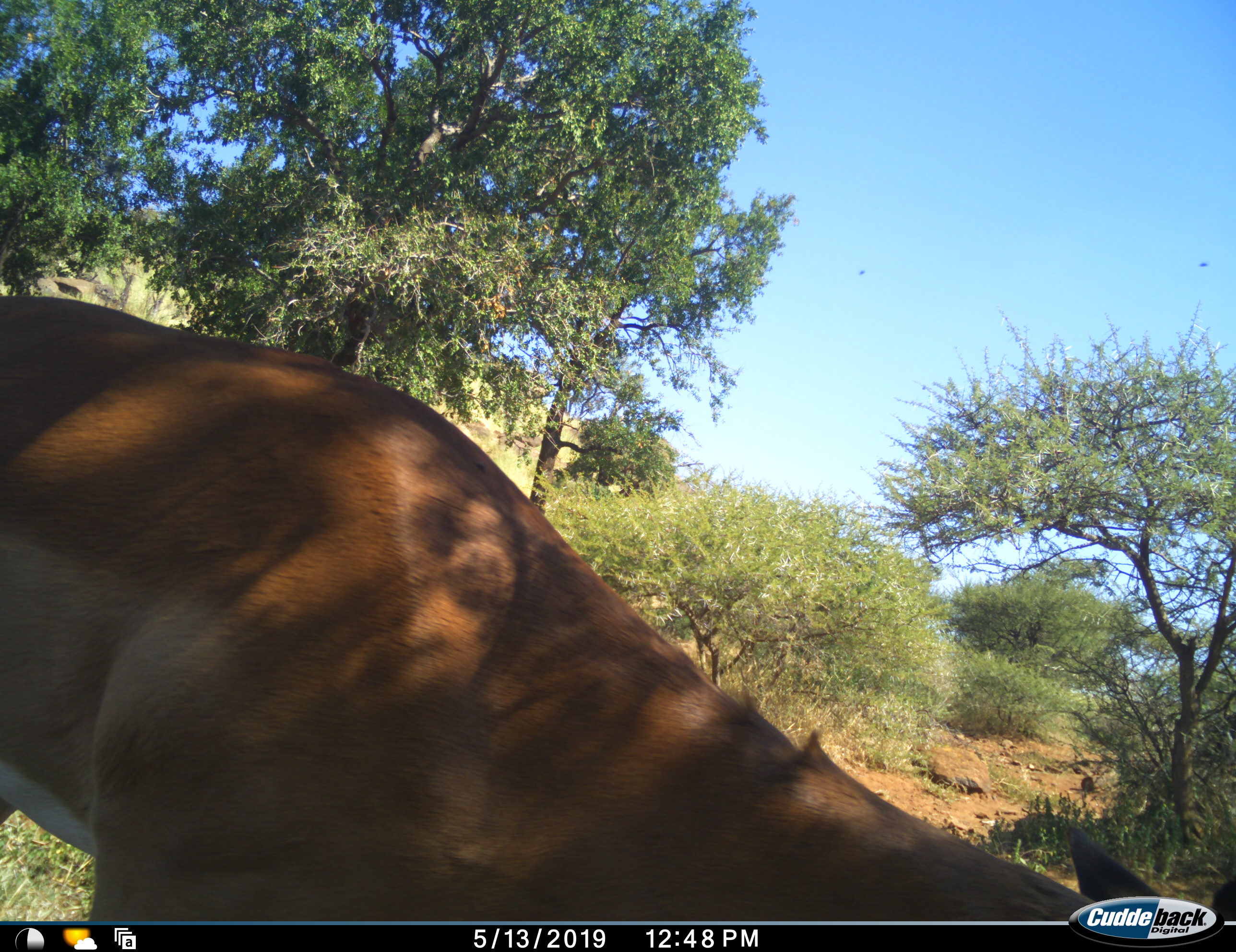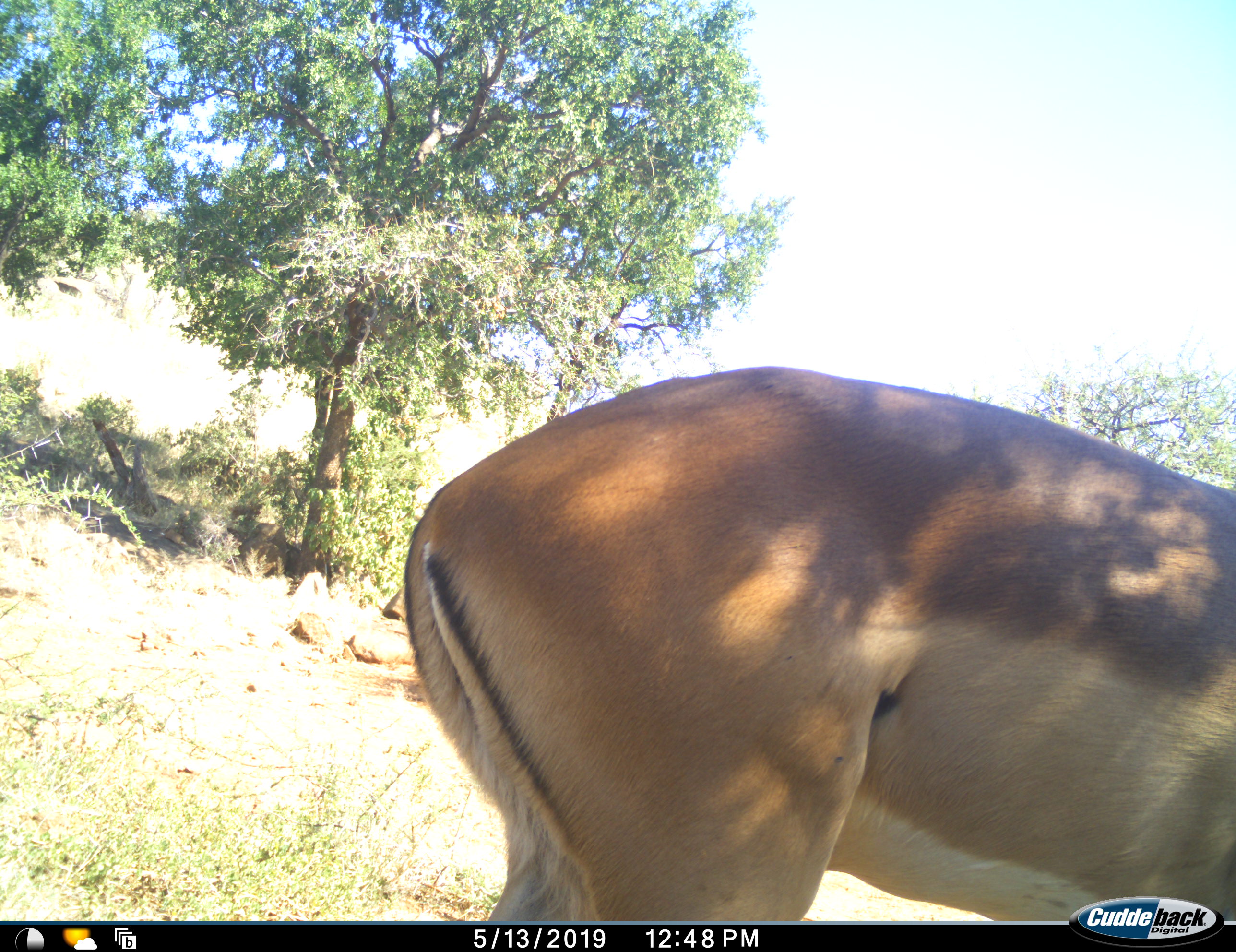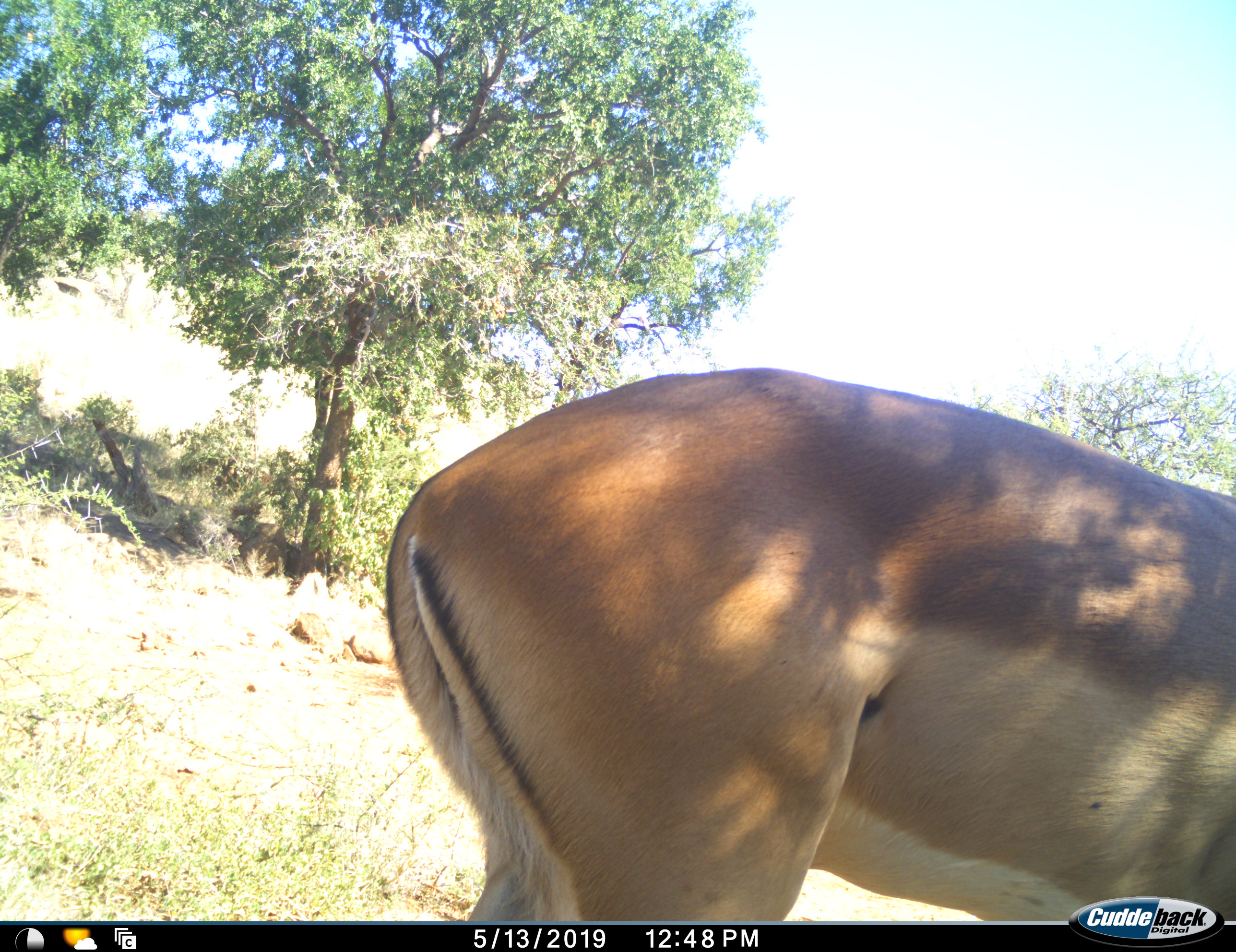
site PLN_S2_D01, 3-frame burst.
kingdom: Animalia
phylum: Chordata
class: Mammalia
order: Artiodactyla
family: Bovidae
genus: Aepyceros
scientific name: Aepyceros melampus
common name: impala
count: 1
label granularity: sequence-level